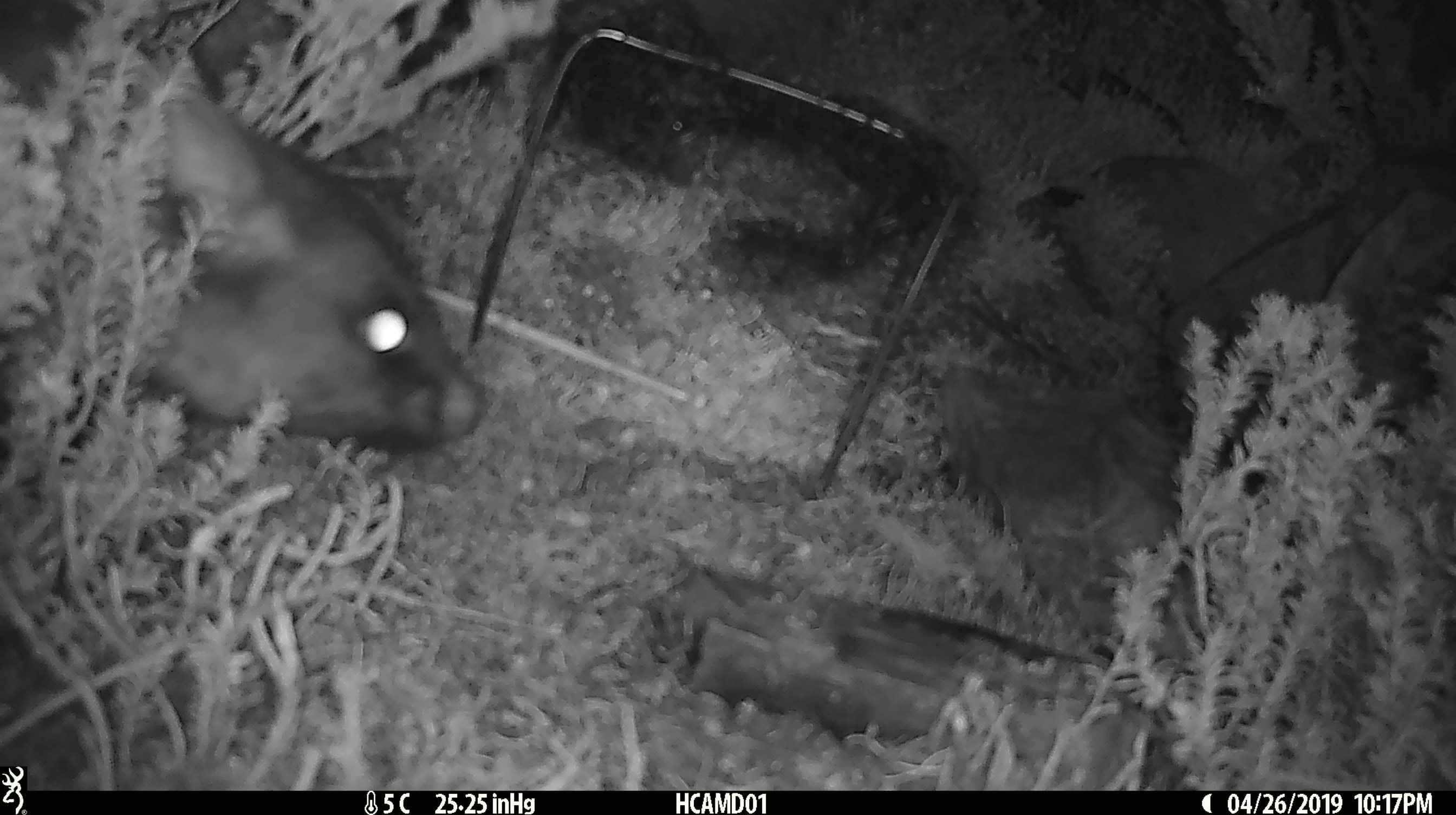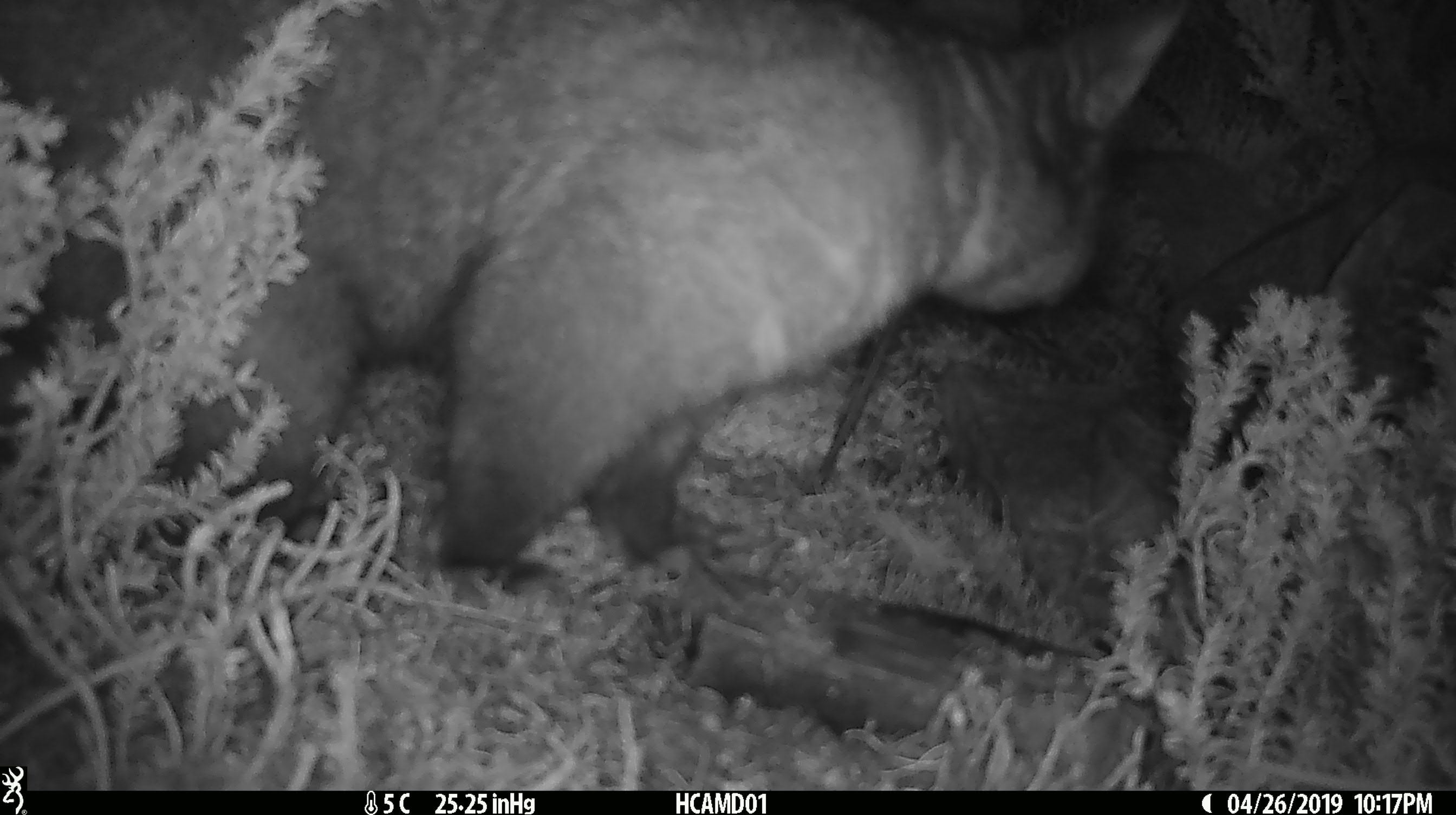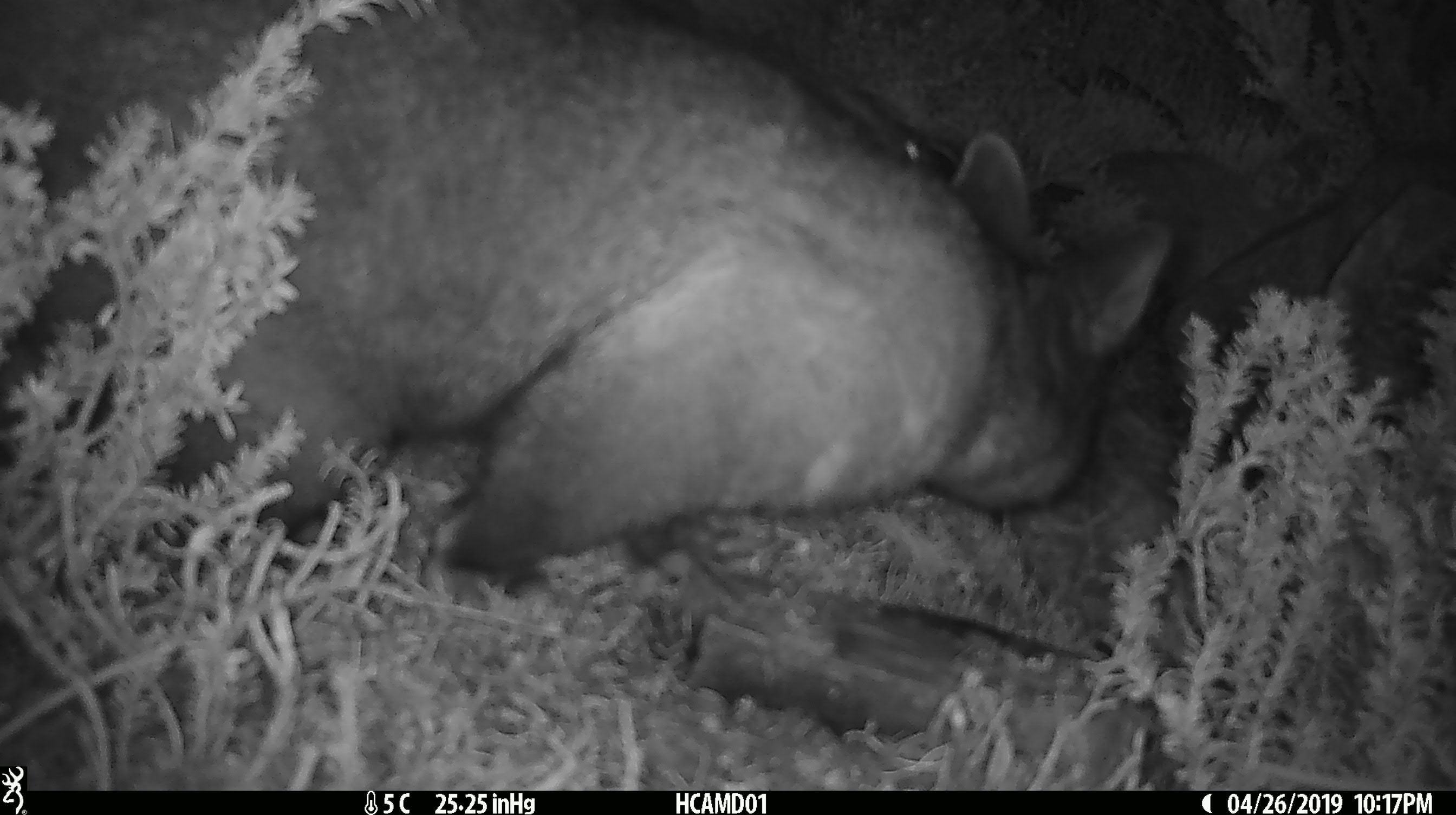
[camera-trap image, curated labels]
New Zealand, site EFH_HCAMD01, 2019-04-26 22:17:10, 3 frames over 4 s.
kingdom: Animalia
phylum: Chordata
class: Mammalia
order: Diprotodontia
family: Phalangeridae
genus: Trichosurus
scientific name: Trichosurus vulpecula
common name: common brushtail possum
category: possum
Possum (common brushtail possum) (Trichosurus vulpecula).